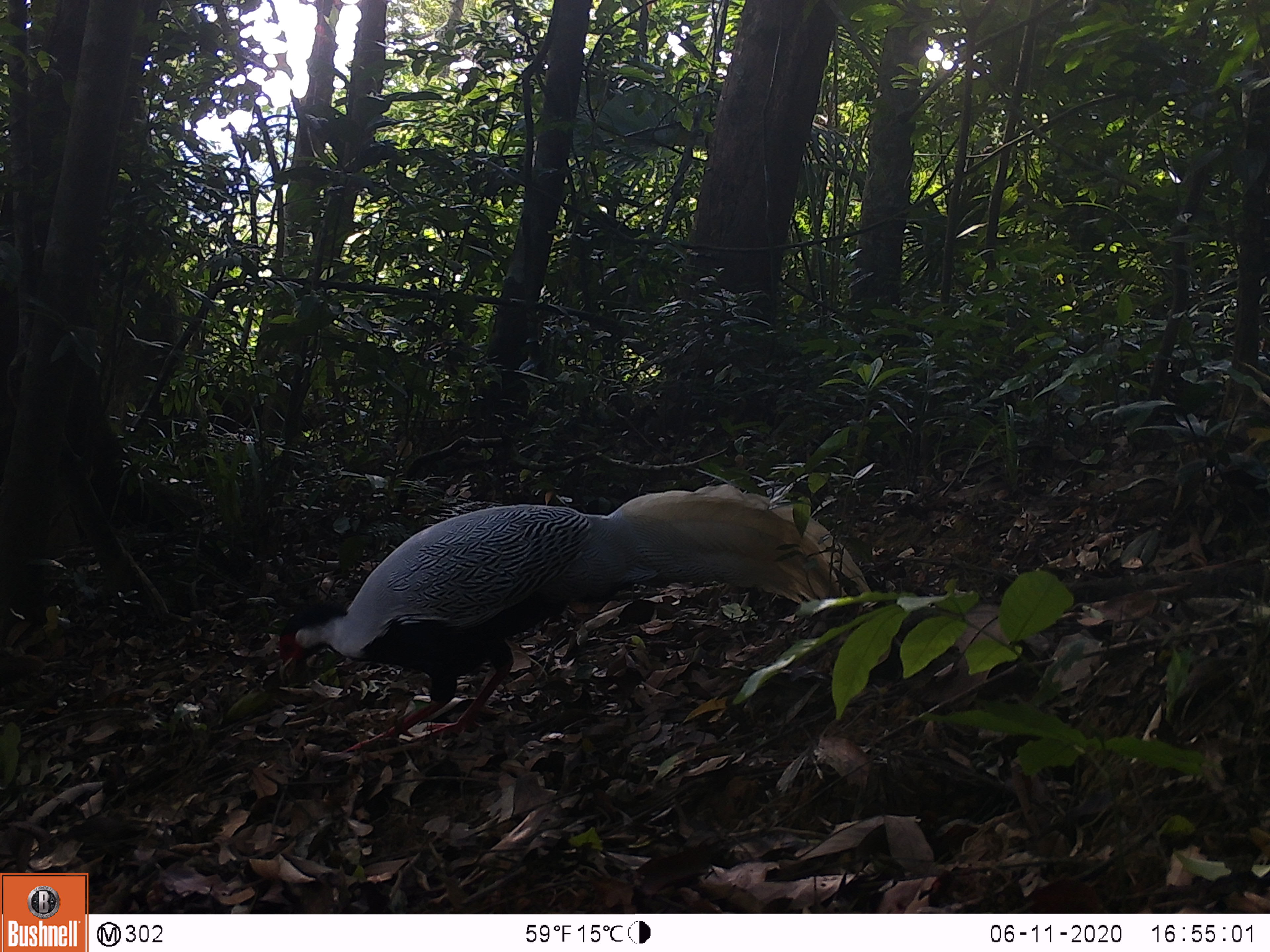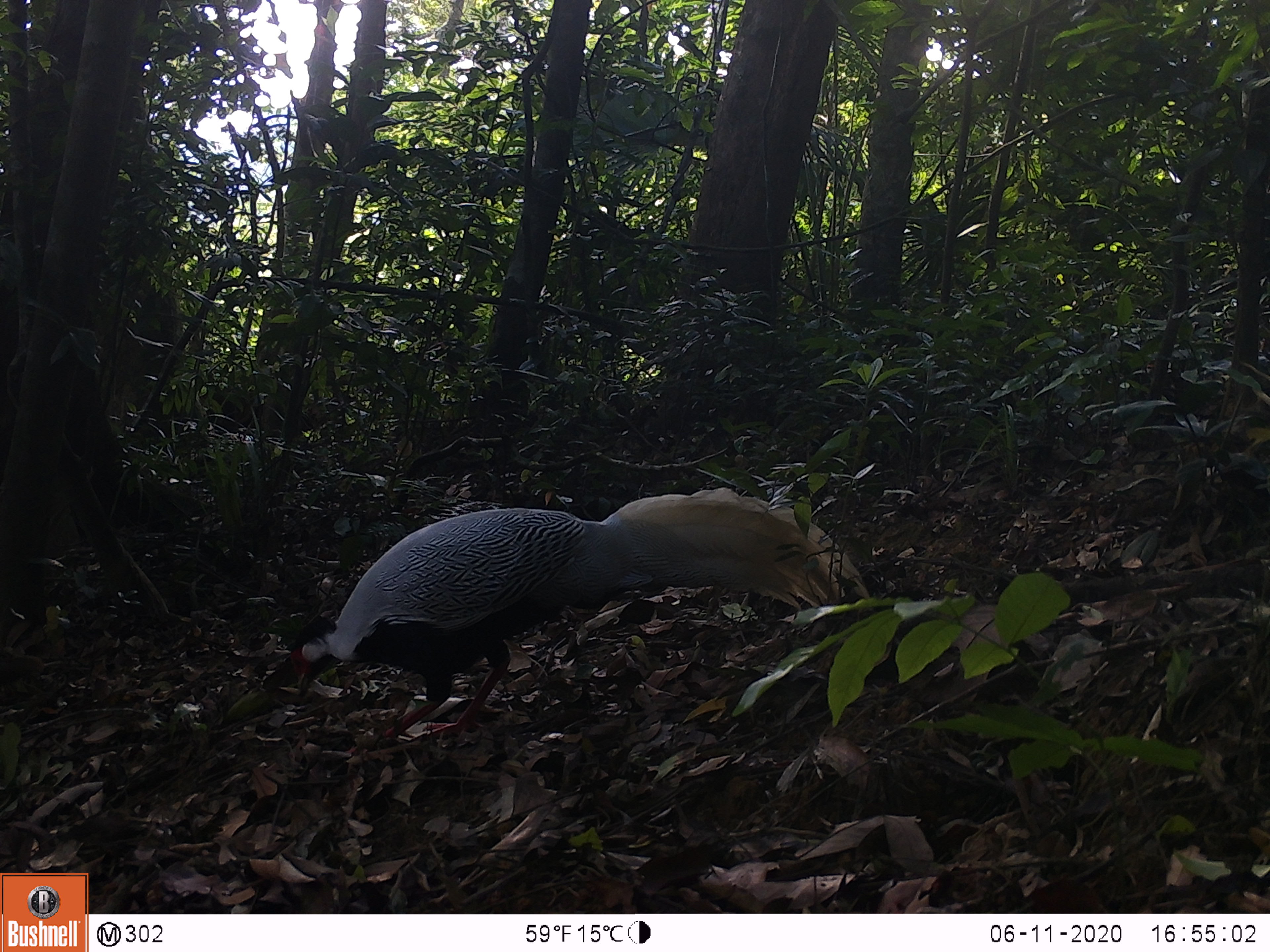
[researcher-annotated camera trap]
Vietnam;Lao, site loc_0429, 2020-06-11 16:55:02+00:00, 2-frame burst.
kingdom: Animalia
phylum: Chordata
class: Aves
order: Galliformes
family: Phasianidae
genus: Lophura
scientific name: Lophura nycthemera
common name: silver pheasant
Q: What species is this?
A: Silver pheasant (Lophura nycthemera).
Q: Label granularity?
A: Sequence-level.